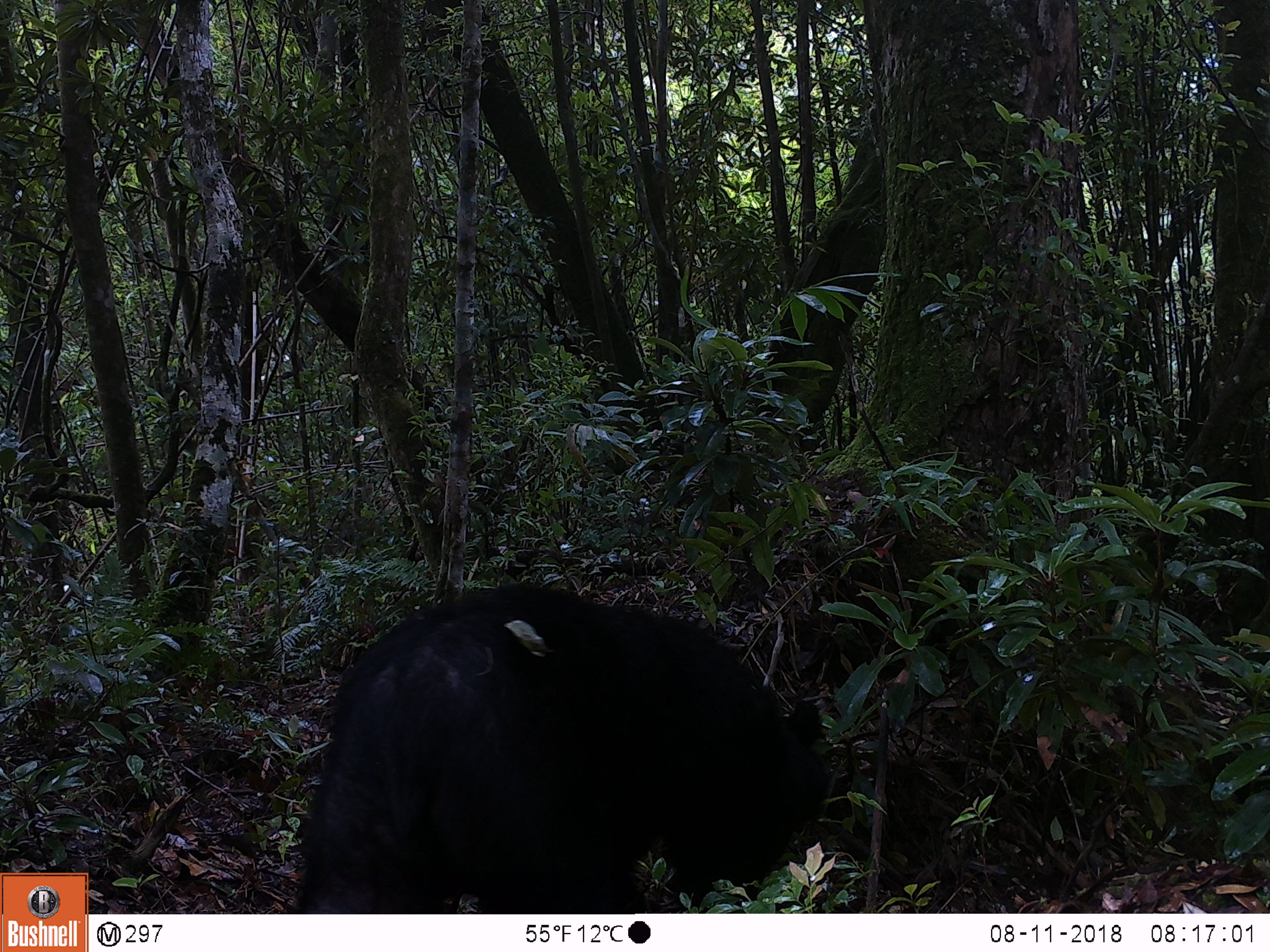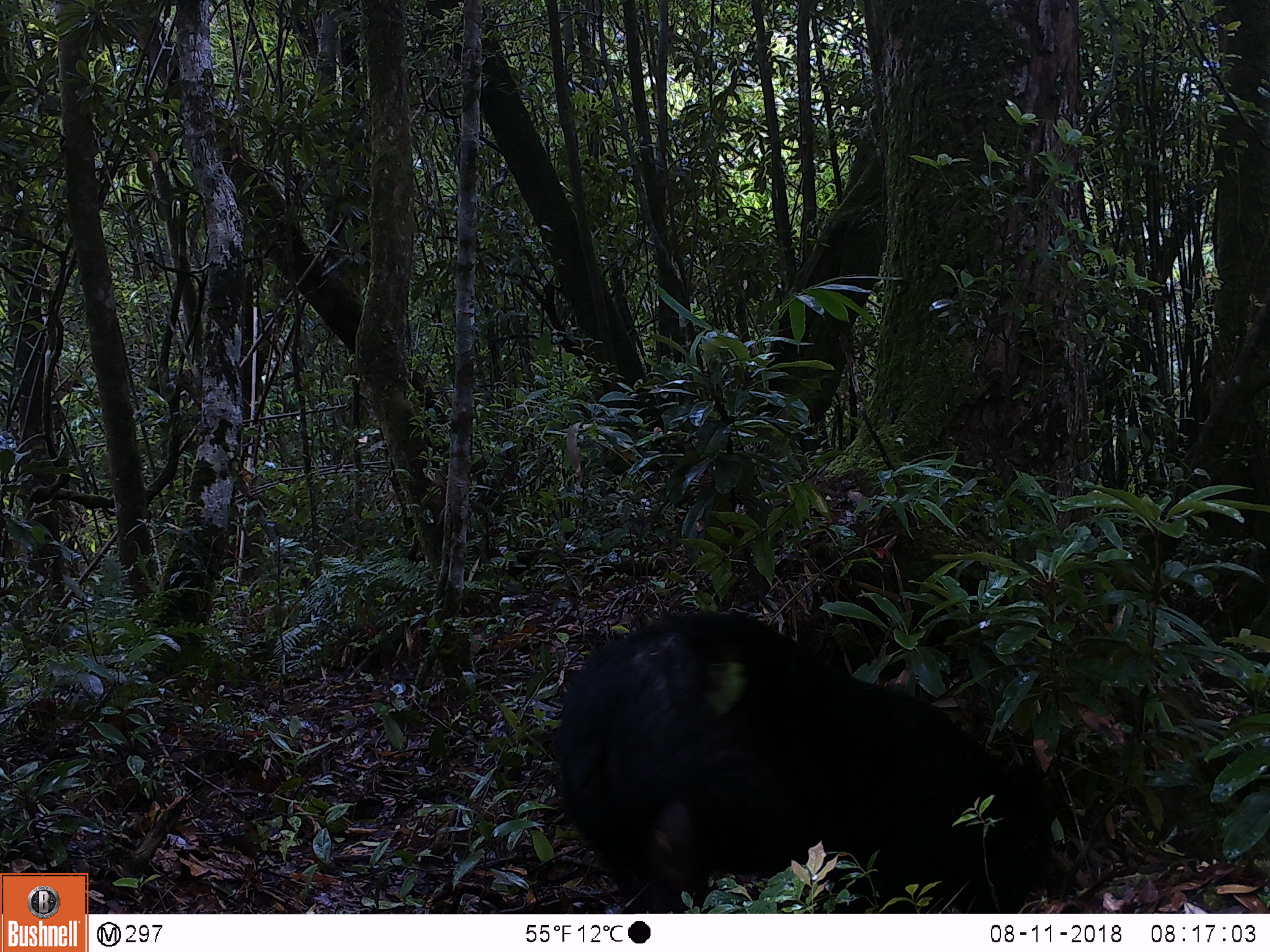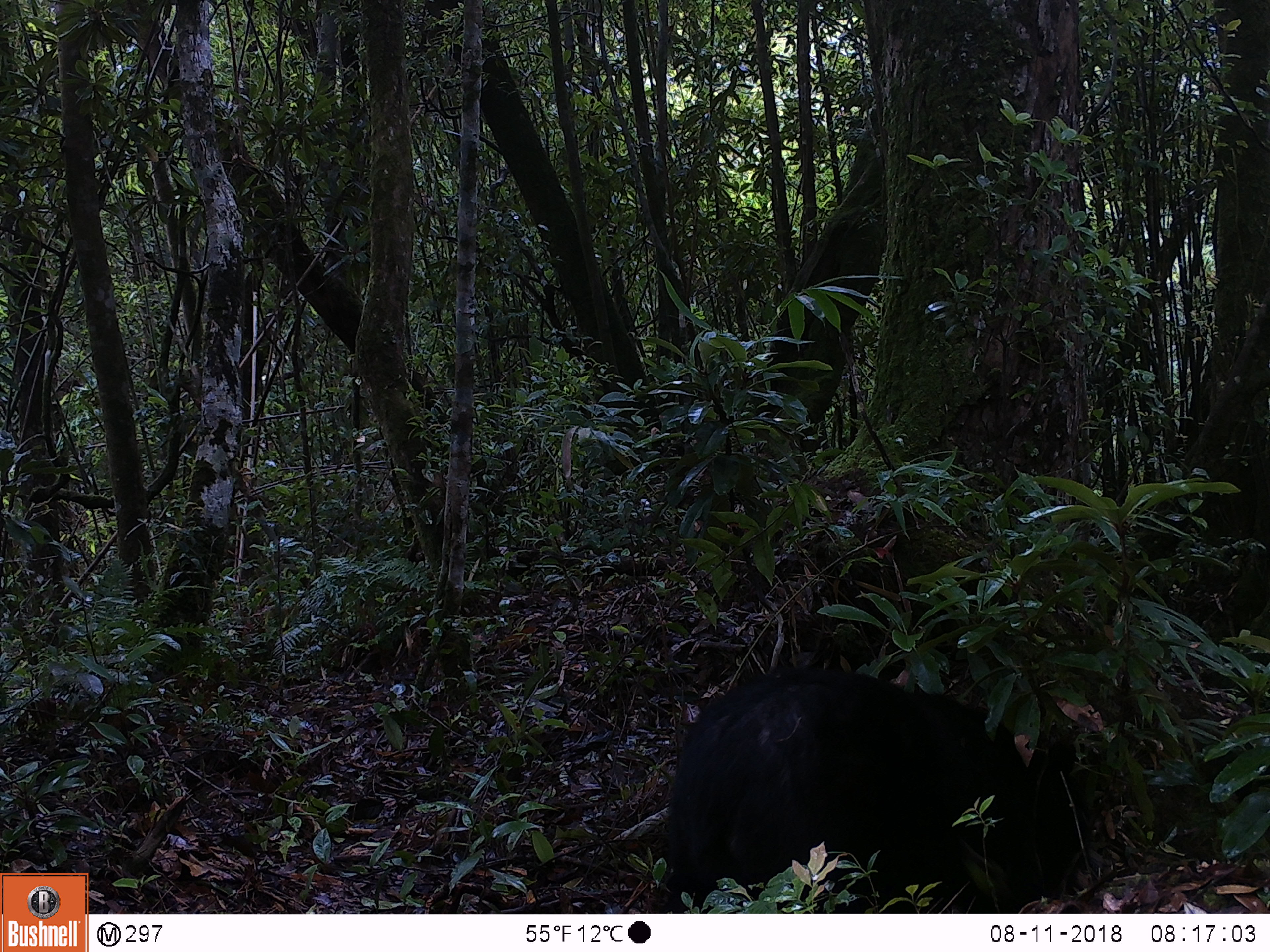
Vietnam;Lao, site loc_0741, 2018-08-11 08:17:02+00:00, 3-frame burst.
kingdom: Animalia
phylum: Chordata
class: Mammalia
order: Carnivora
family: Ursidae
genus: Ursus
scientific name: Ursus thibetanus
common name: asian black bear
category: asiatic black bear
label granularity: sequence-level